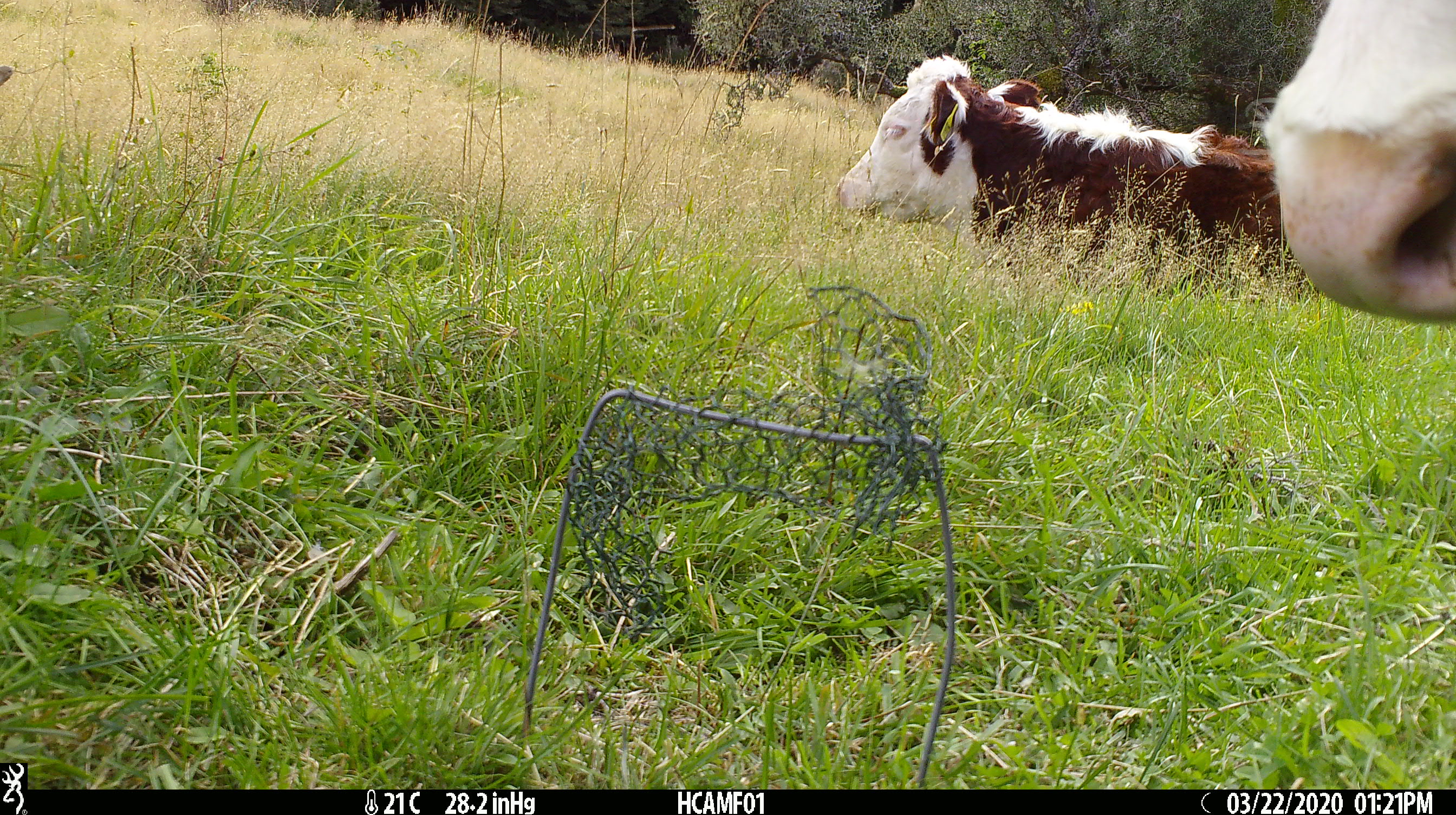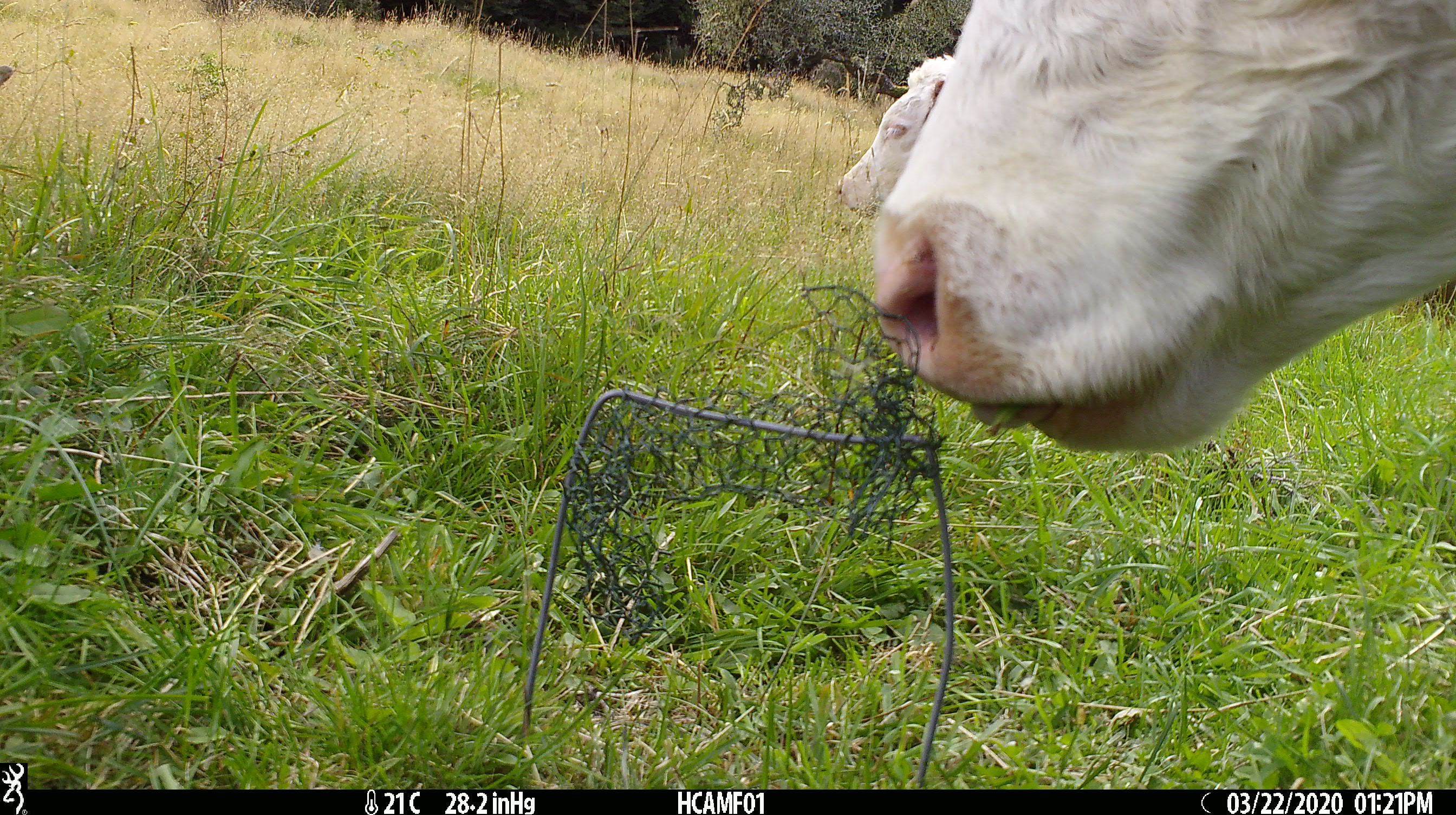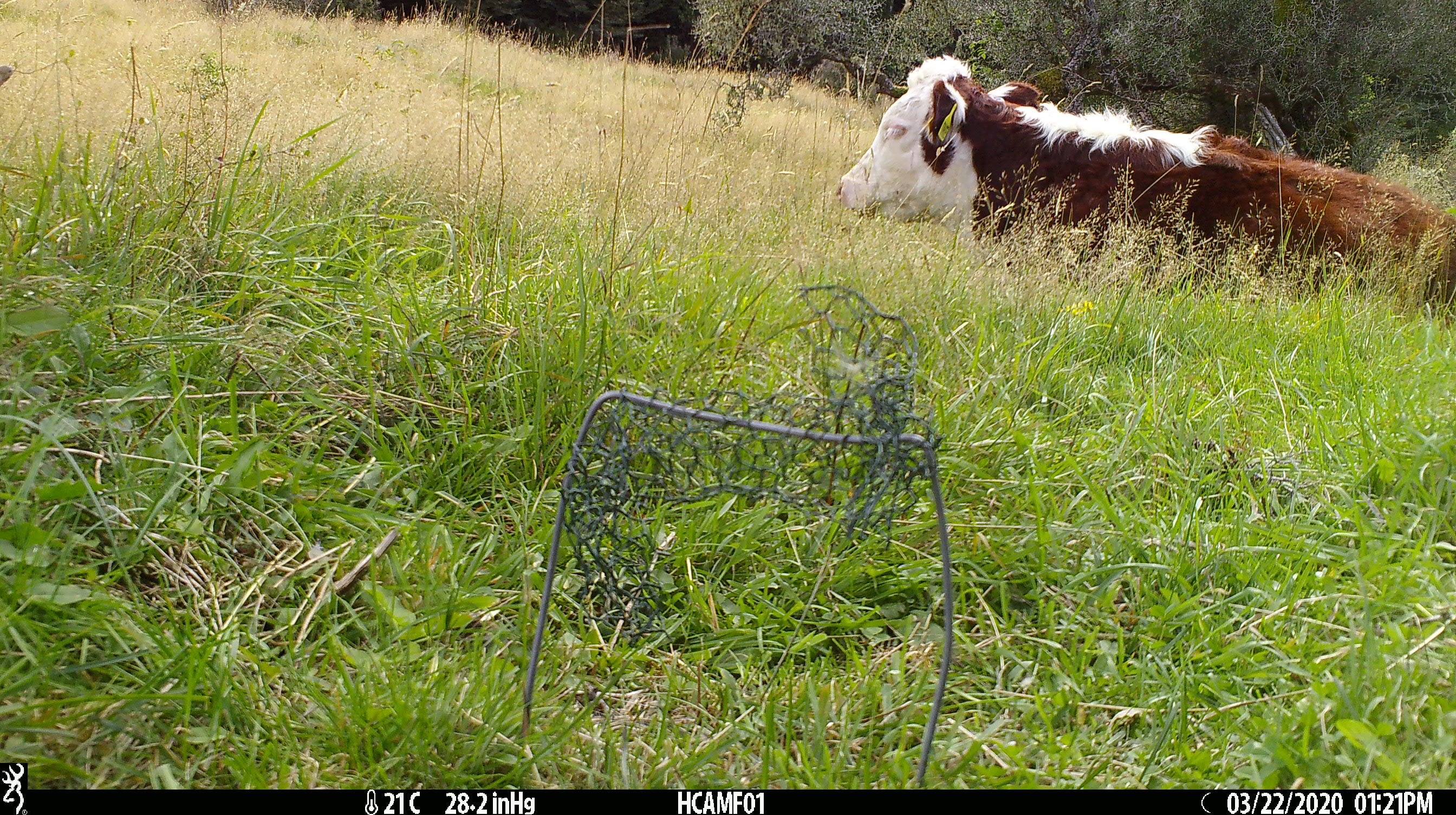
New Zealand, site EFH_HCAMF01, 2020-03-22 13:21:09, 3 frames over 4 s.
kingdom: Animalia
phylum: Chordata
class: Mammalia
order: Artiodactyla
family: Bovidae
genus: Bos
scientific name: Bos taurus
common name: domestic cow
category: cow